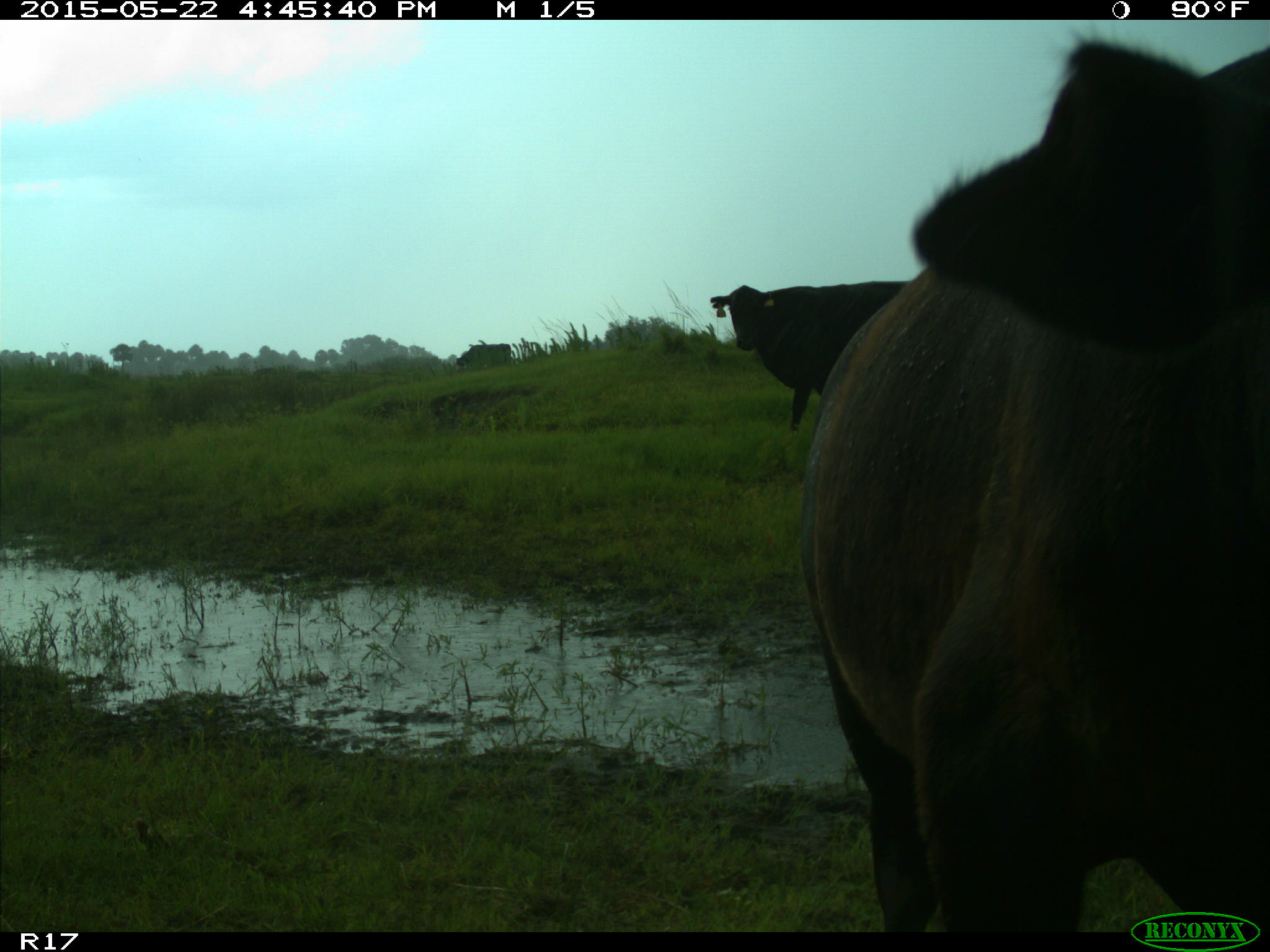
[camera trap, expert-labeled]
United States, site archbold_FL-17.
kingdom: Animalia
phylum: Chordata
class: Mammalia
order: Artiodactyla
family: Bovidae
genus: Bos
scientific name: Bos taurus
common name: domestic cow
Bos taurus (domestic cow).